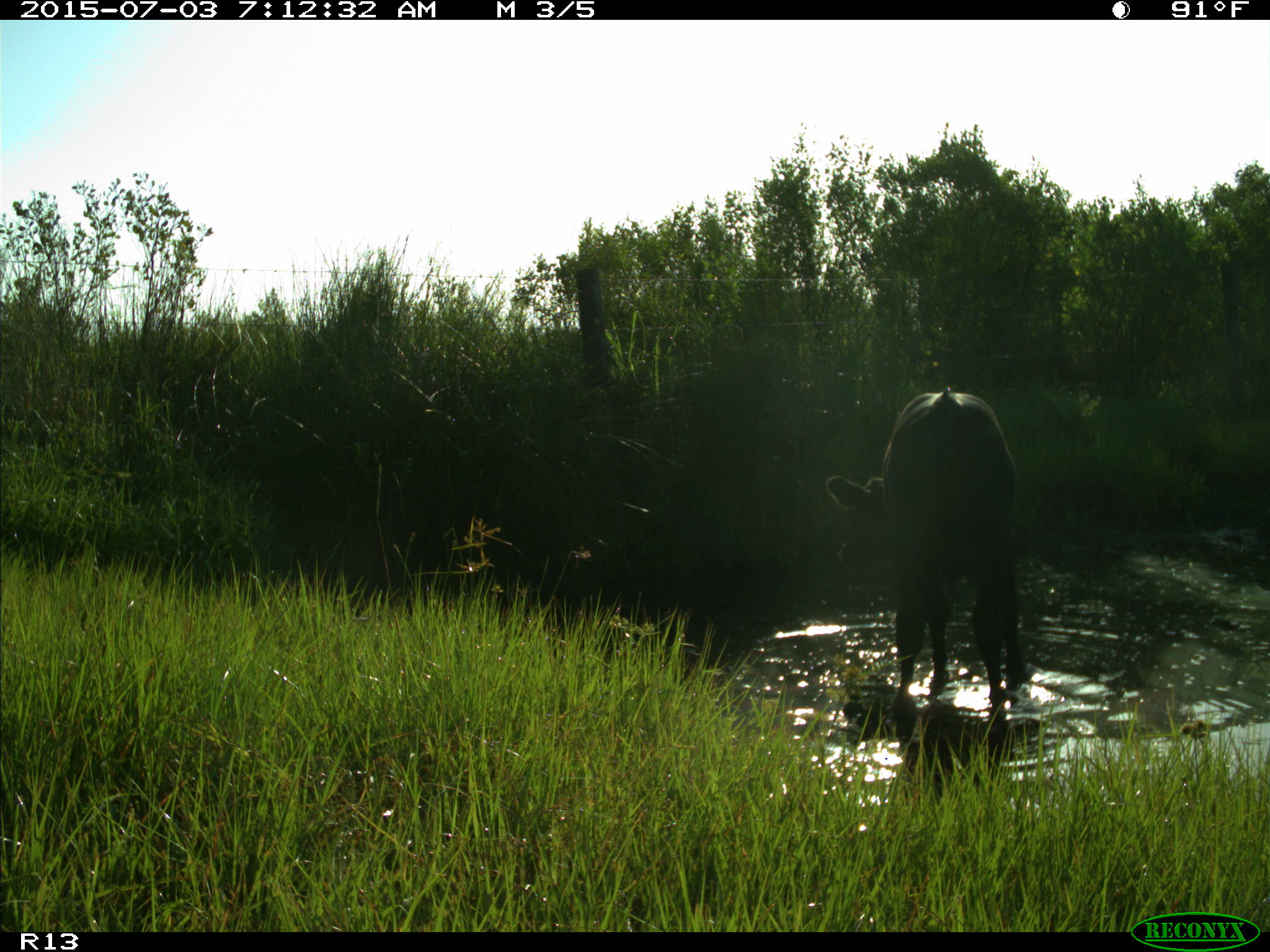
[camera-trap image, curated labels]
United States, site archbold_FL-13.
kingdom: Animalia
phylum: Chordata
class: Mammalia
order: Artiodactyla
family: Bovidae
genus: Bos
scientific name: Bos taurus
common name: domestic cow